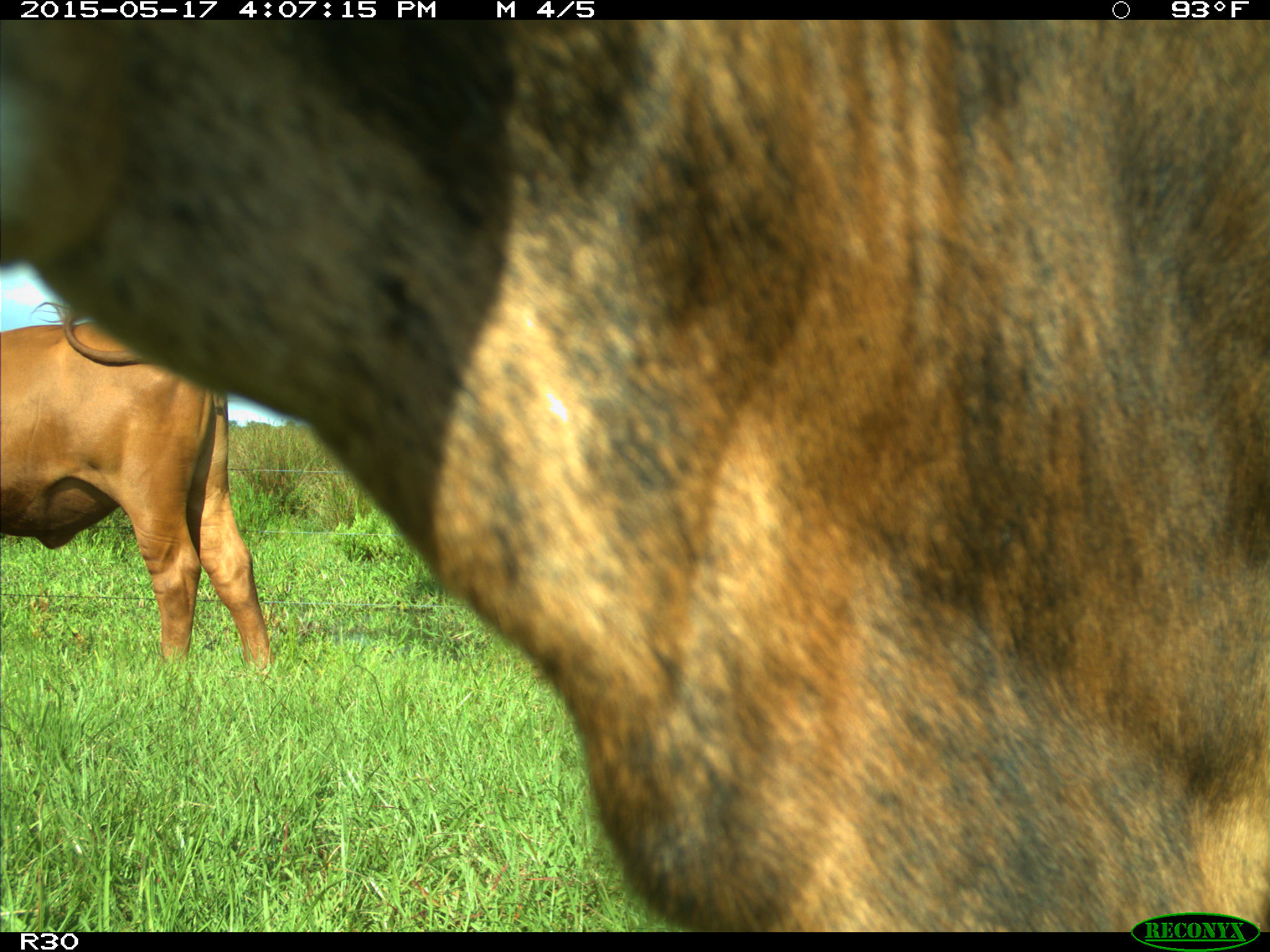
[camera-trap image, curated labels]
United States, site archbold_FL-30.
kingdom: Animalia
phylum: Chordata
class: Mammalia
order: Artiodactyla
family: Bovidae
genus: Bos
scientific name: Bos taurus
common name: domestic cow